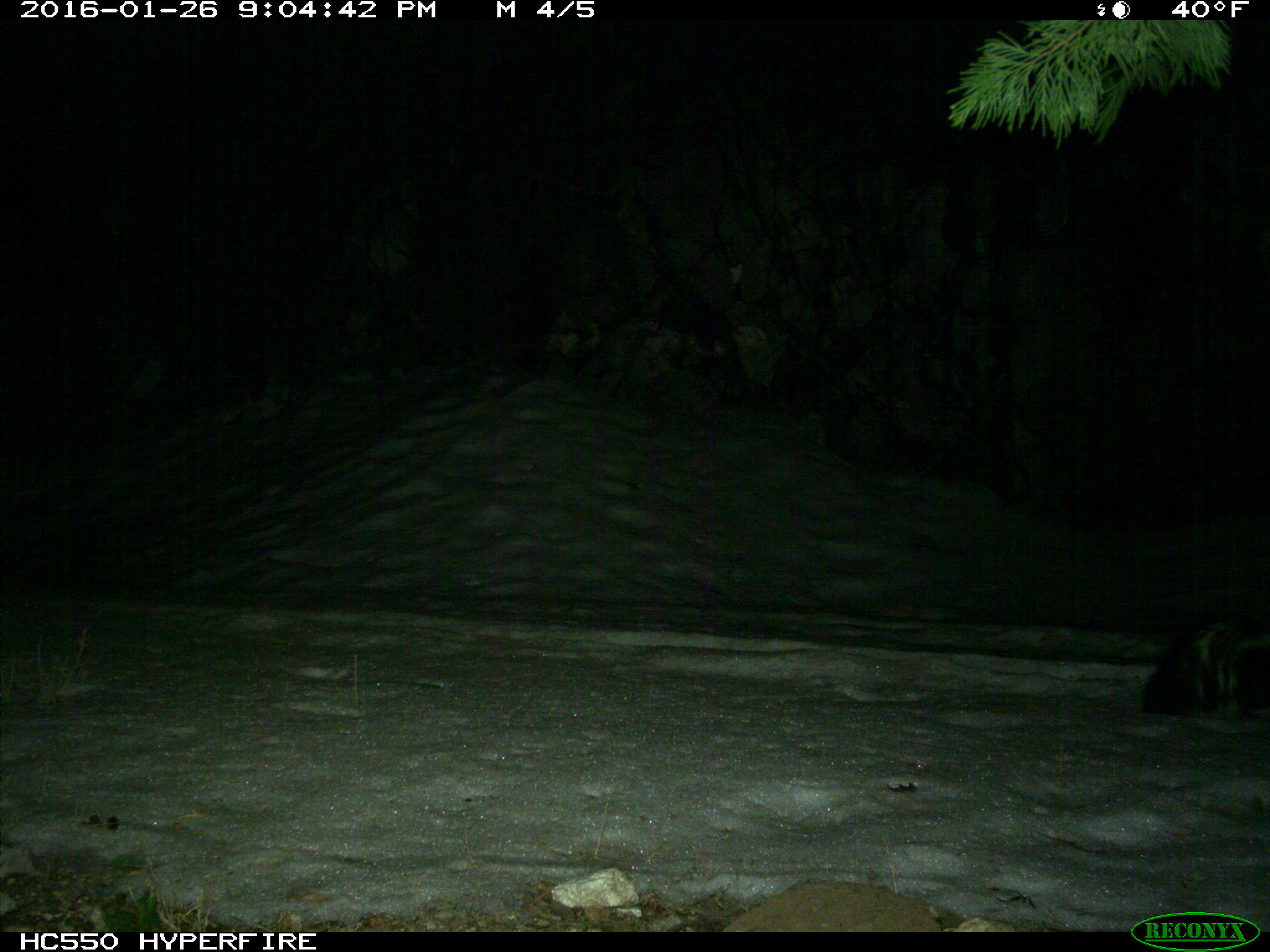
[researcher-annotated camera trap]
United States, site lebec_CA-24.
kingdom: Animalia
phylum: Chordata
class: Mammalia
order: Carnivora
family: Mephitidae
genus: Mephitis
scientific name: Mephitis mephitis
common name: striped skunk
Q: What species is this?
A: Mephitis mephitis (striped skunk).